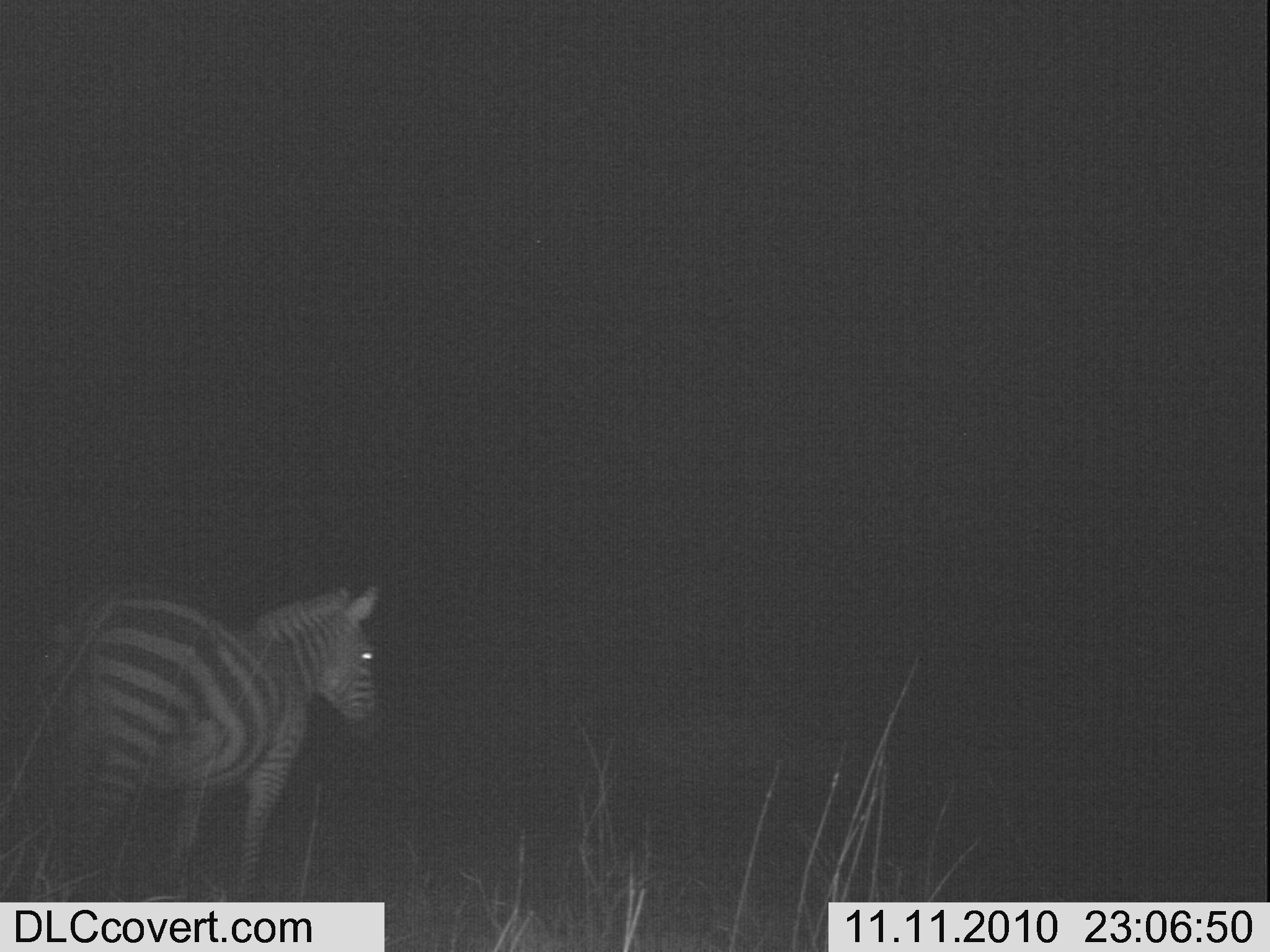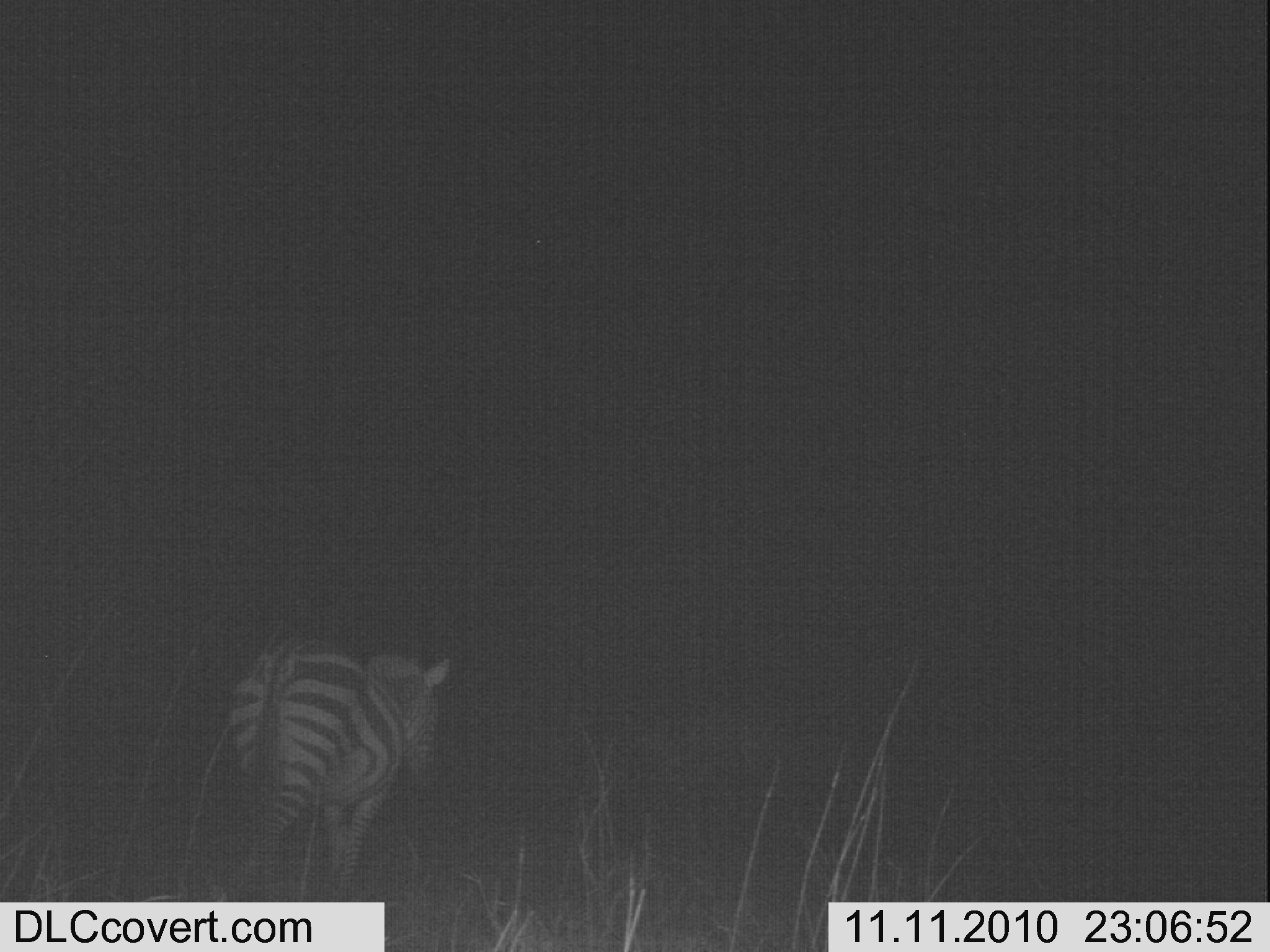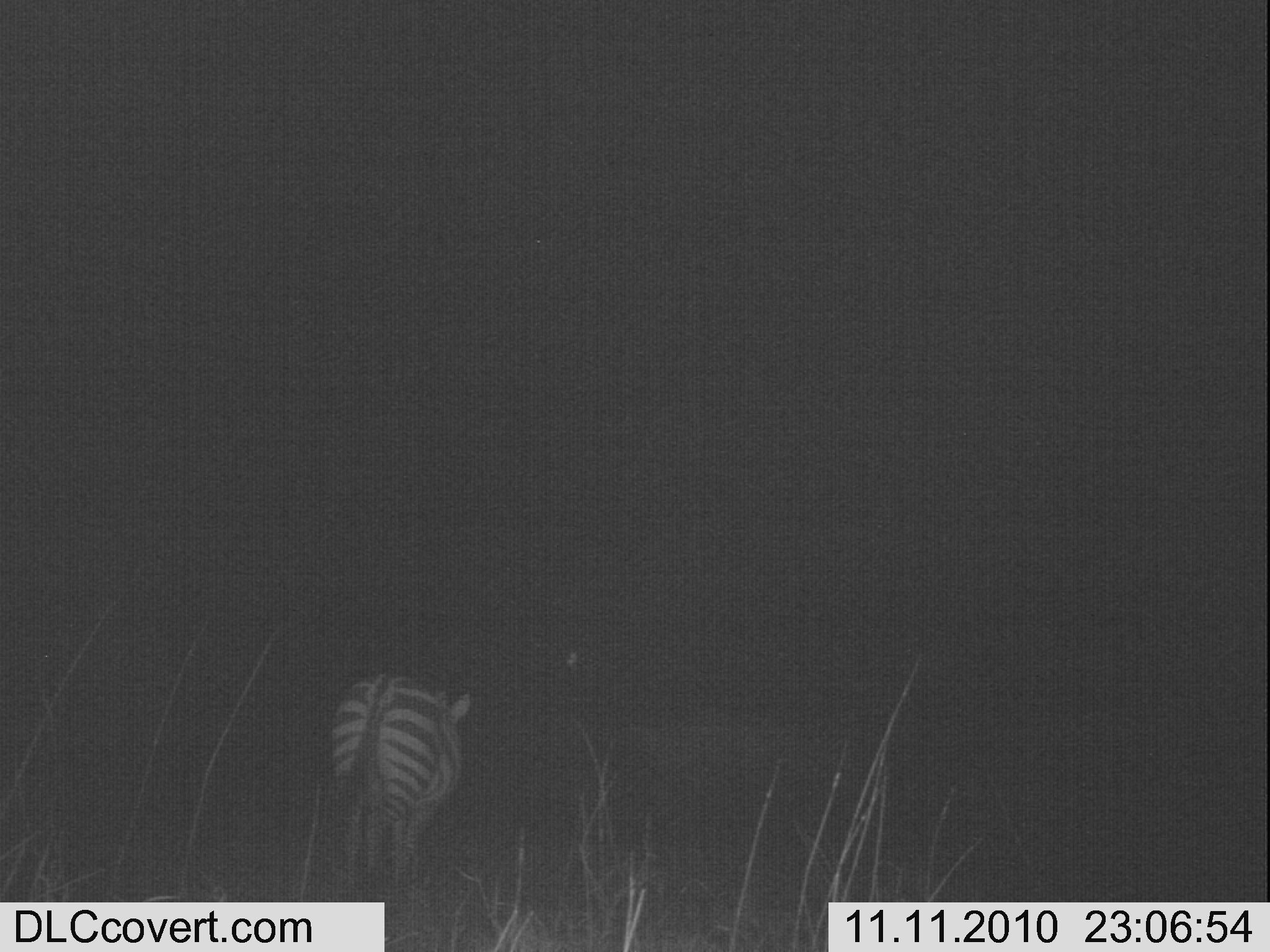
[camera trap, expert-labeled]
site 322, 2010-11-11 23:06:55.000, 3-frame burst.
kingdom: Animalia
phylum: Chordata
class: Mammalia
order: Perissodactyla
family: Equidae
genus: Equus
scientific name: Equus quagga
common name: plains zebra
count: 1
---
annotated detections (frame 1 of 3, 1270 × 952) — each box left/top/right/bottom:
equus quagga: 0/574/380/888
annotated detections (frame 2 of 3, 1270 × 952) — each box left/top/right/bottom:
equus quagga: 218/631/452/899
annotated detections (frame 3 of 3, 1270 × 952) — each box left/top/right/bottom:
equus quagga: 322/666/474/927